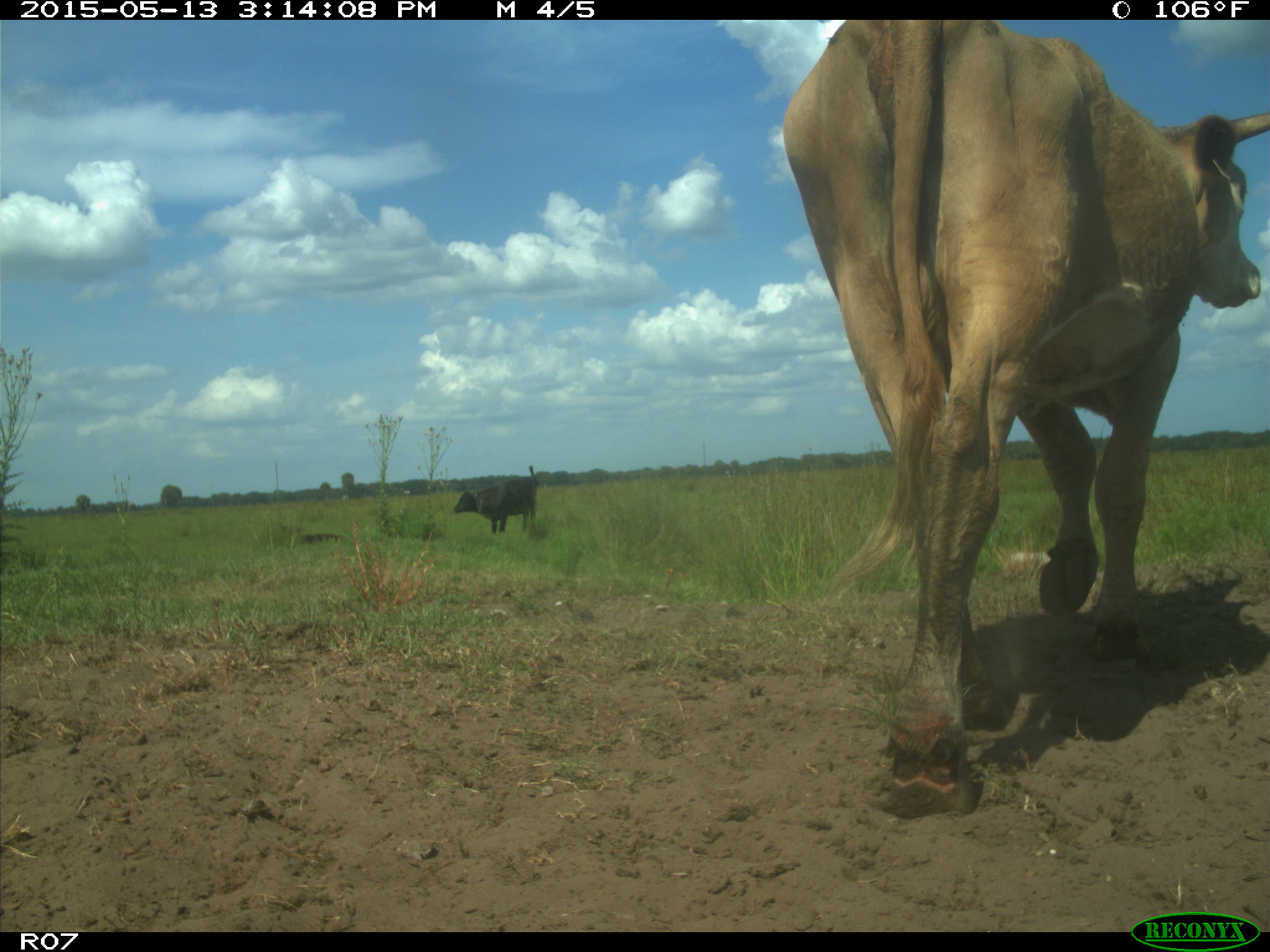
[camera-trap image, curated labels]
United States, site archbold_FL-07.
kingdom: Animalia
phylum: Chordata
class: Mammalia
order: Artiodactyla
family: Bovidae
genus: Bos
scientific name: Bos taurus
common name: domestic cow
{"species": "Bos taurus (domestic cow)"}